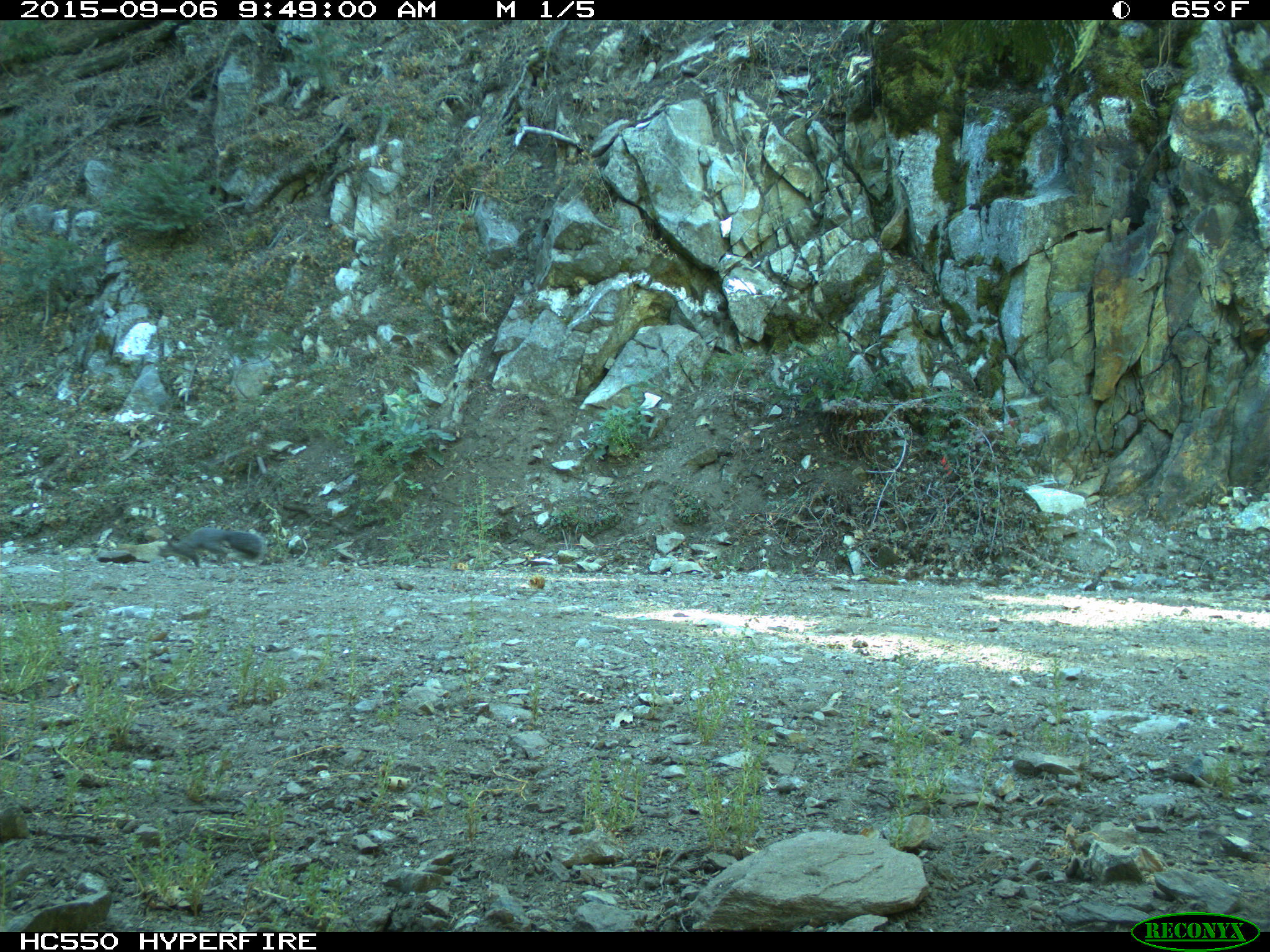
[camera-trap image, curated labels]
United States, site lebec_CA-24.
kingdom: Animalia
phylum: Chordata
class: Mammalia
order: Rodentia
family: Sciuridae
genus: Sciurus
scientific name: Sciurus carolinensis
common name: eastern gray squirrel